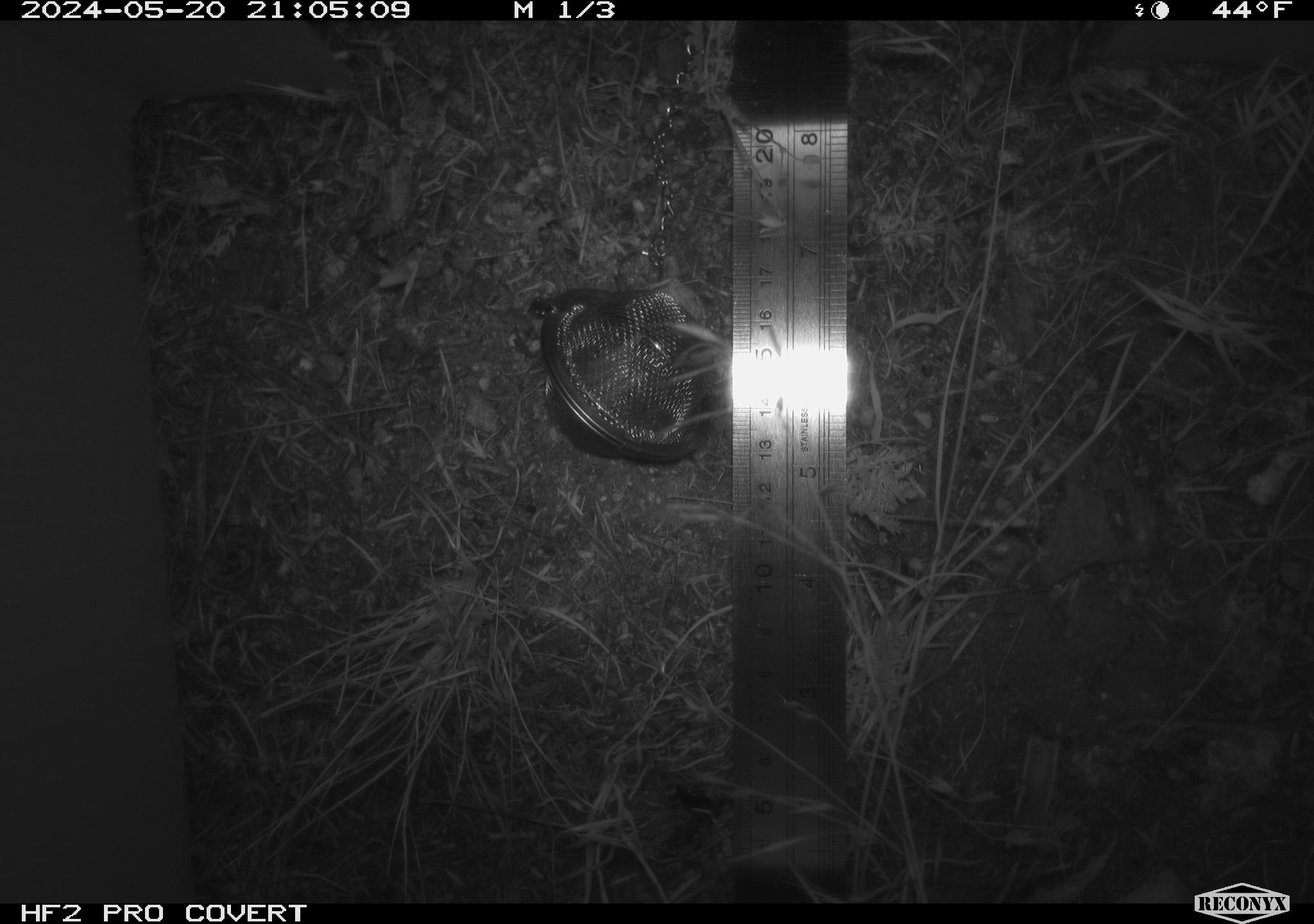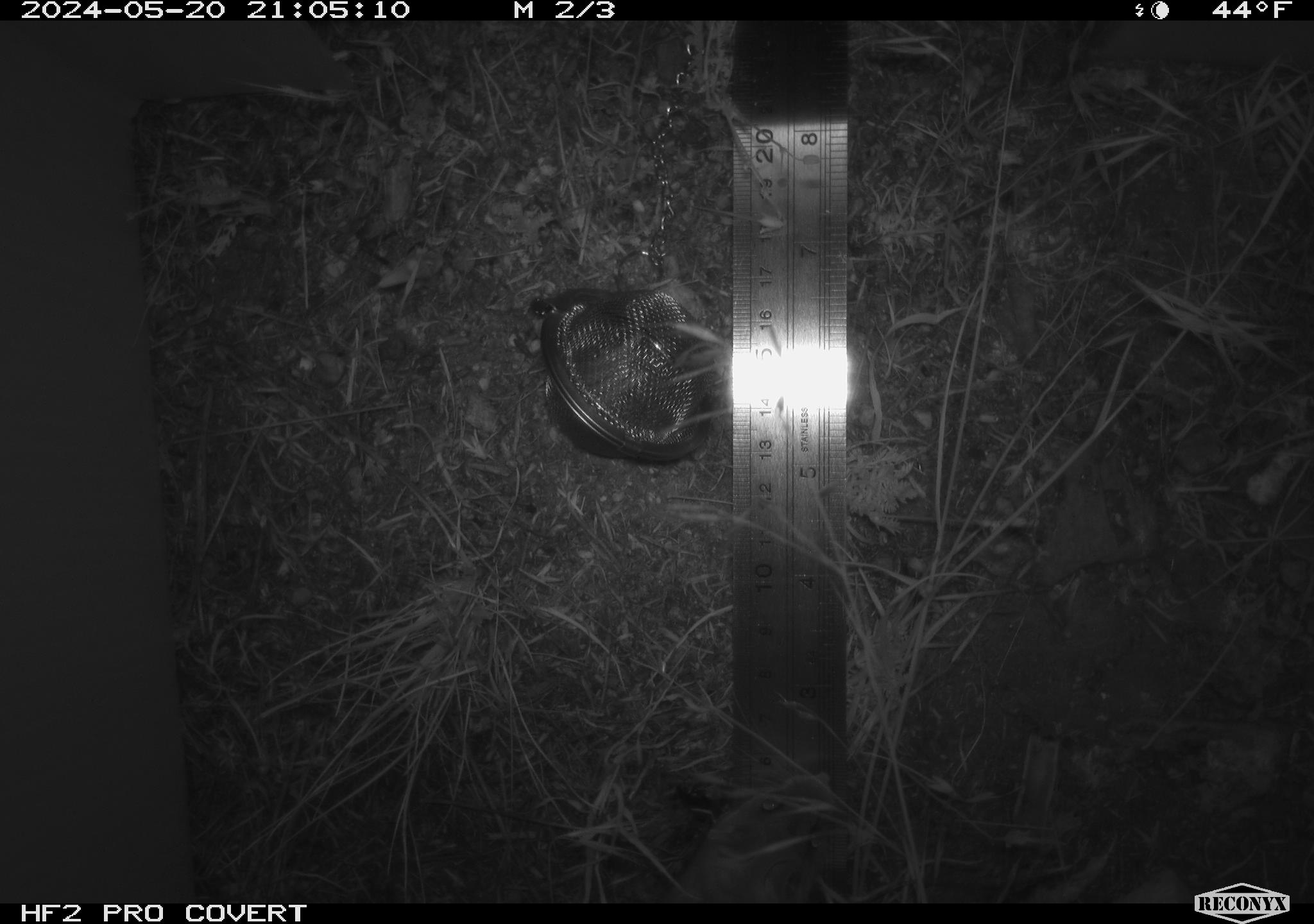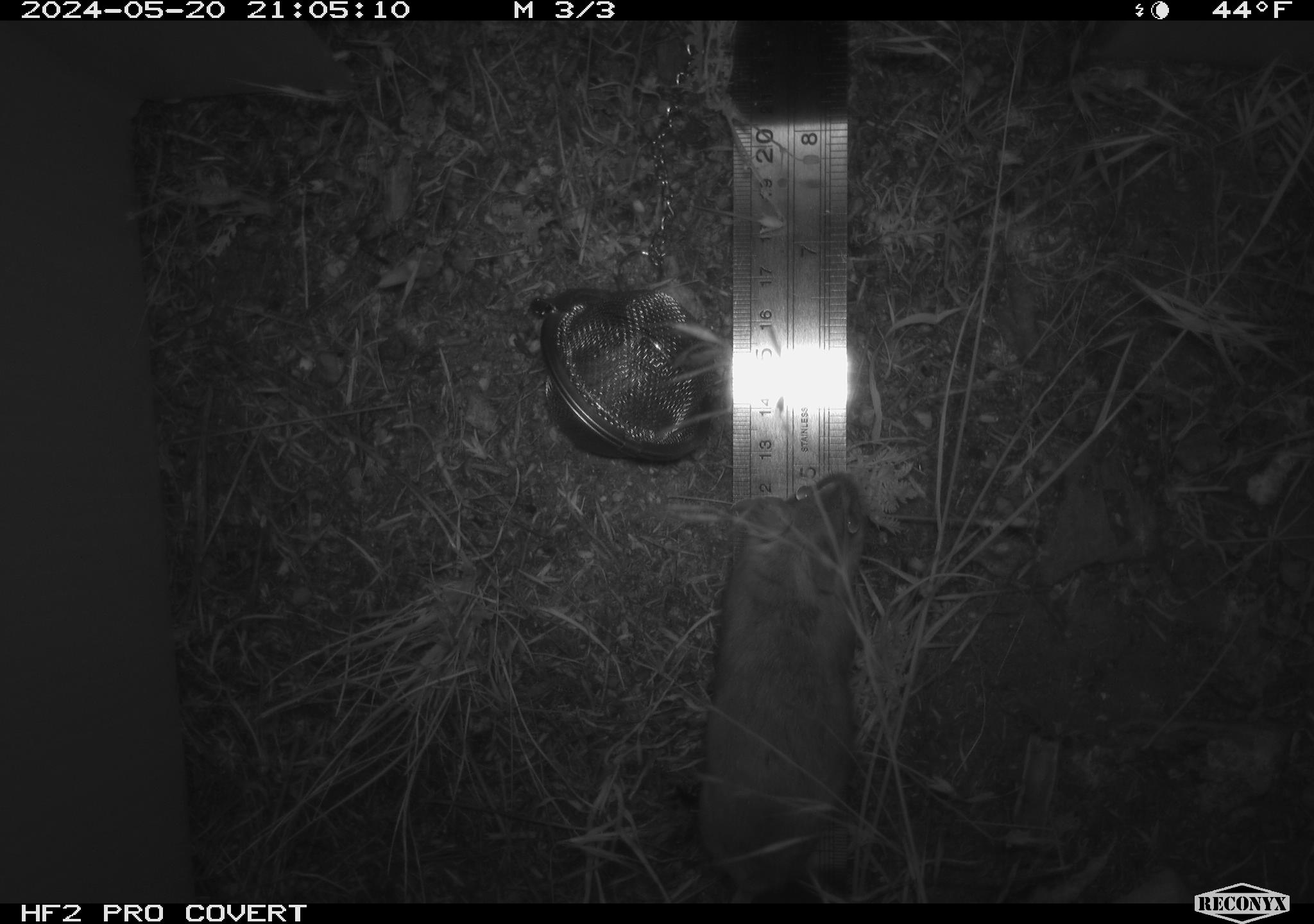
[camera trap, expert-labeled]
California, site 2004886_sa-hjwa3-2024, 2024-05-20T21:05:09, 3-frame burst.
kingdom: Animalia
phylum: Chordata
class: Mammalia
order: Rodentia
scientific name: Rodentia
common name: rodent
Rodent (Rodentia).